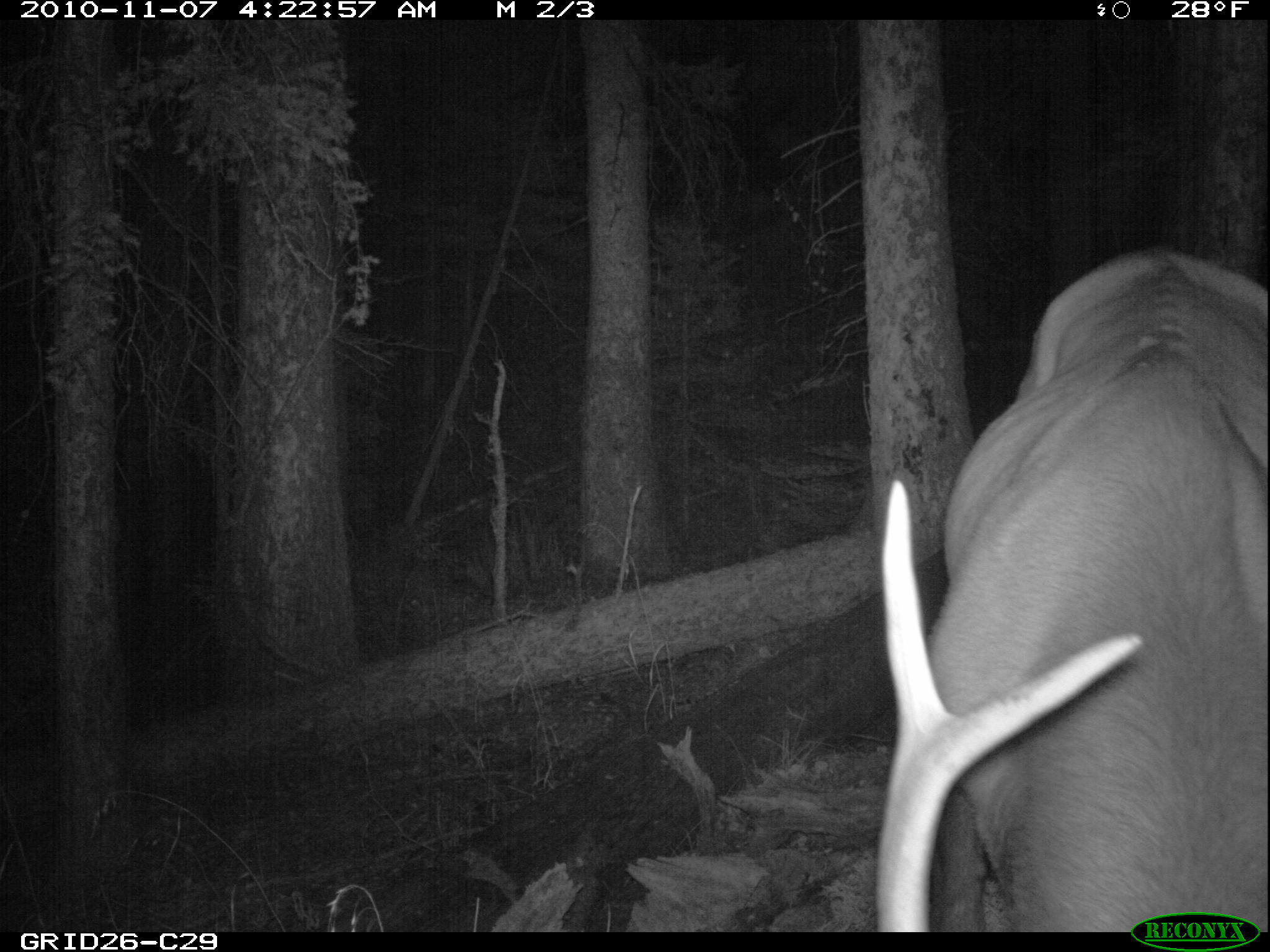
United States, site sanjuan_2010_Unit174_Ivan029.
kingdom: Animalia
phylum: Chordata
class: Mammalia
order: Artiodactyla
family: Cervidae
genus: Cervus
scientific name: Cervus elaphus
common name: red deer